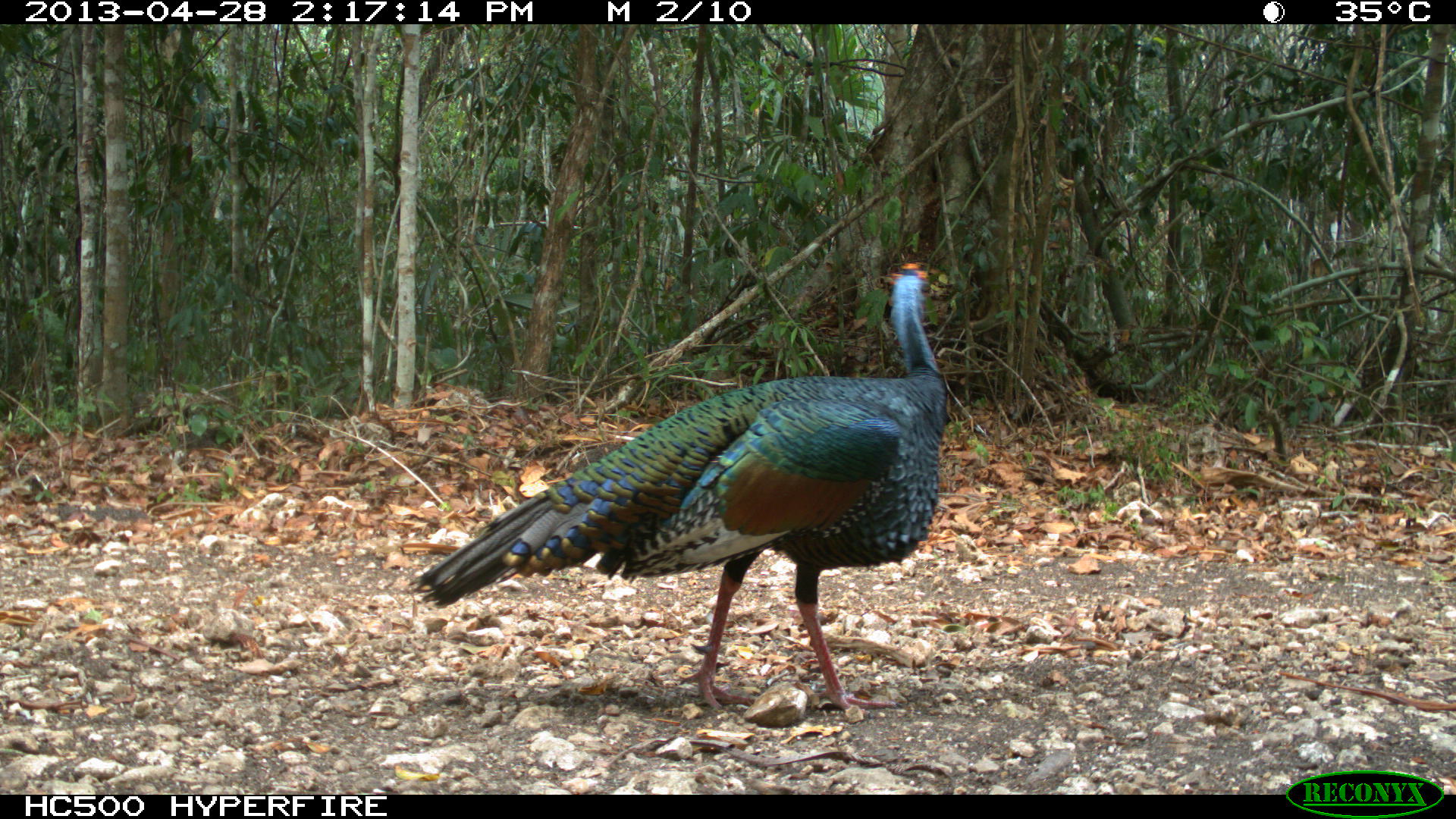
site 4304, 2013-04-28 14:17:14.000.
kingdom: Animalia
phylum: Chordata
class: Aves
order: Galliformes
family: Phasianidae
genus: Meleagris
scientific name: Meleagris ocellata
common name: ocellated turkey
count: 1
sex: male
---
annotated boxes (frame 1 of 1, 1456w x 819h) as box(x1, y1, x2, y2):
meleagris ocellata: box(412, 262, 951, 718)